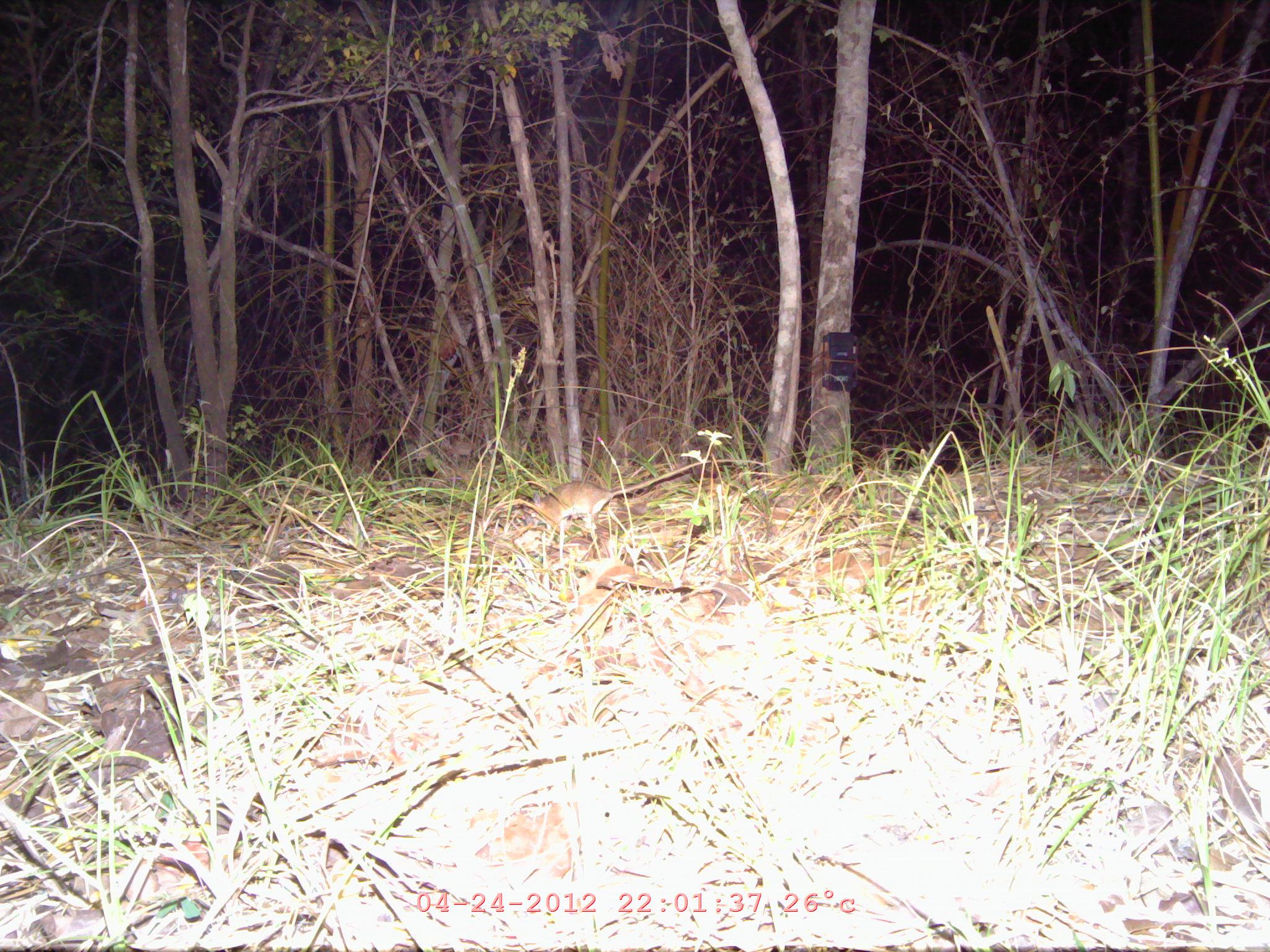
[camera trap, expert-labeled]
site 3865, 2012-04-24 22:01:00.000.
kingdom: Animalia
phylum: Chordata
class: Mammalia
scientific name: Mammalia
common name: mammals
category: unknown mammal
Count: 1.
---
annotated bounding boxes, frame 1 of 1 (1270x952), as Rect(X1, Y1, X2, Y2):
unknown mammal: Rect(523, 458, 765, 533)